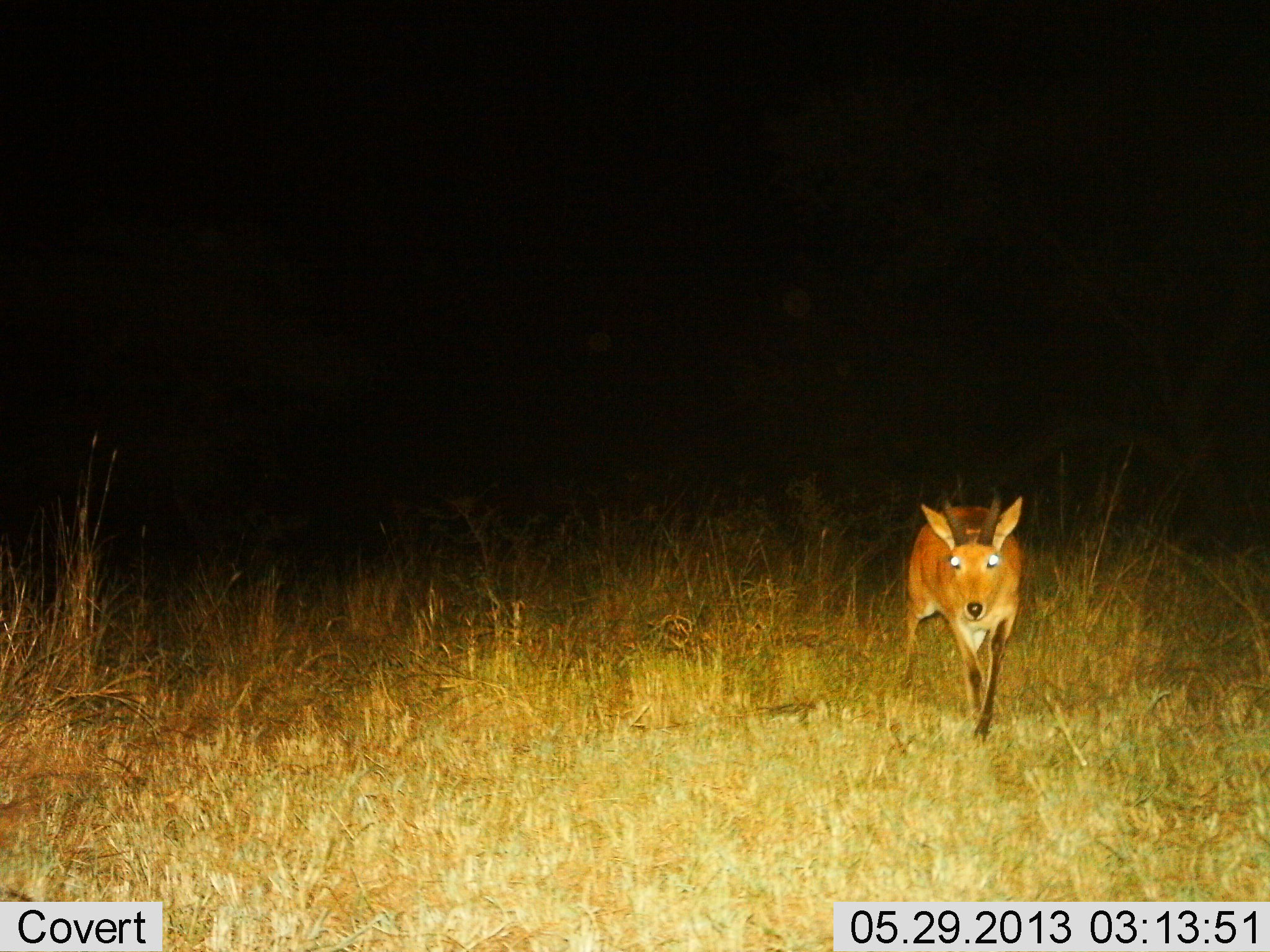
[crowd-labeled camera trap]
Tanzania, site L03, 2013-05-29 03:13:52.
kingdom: Animalia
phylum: Chordata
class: Mammalia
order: Artiodactyla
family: Bovidae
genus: Redunca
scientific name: Redunca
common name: reedbuck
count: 1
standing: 46%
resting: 0%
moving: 54%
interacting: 0%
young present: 0%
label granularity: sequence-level